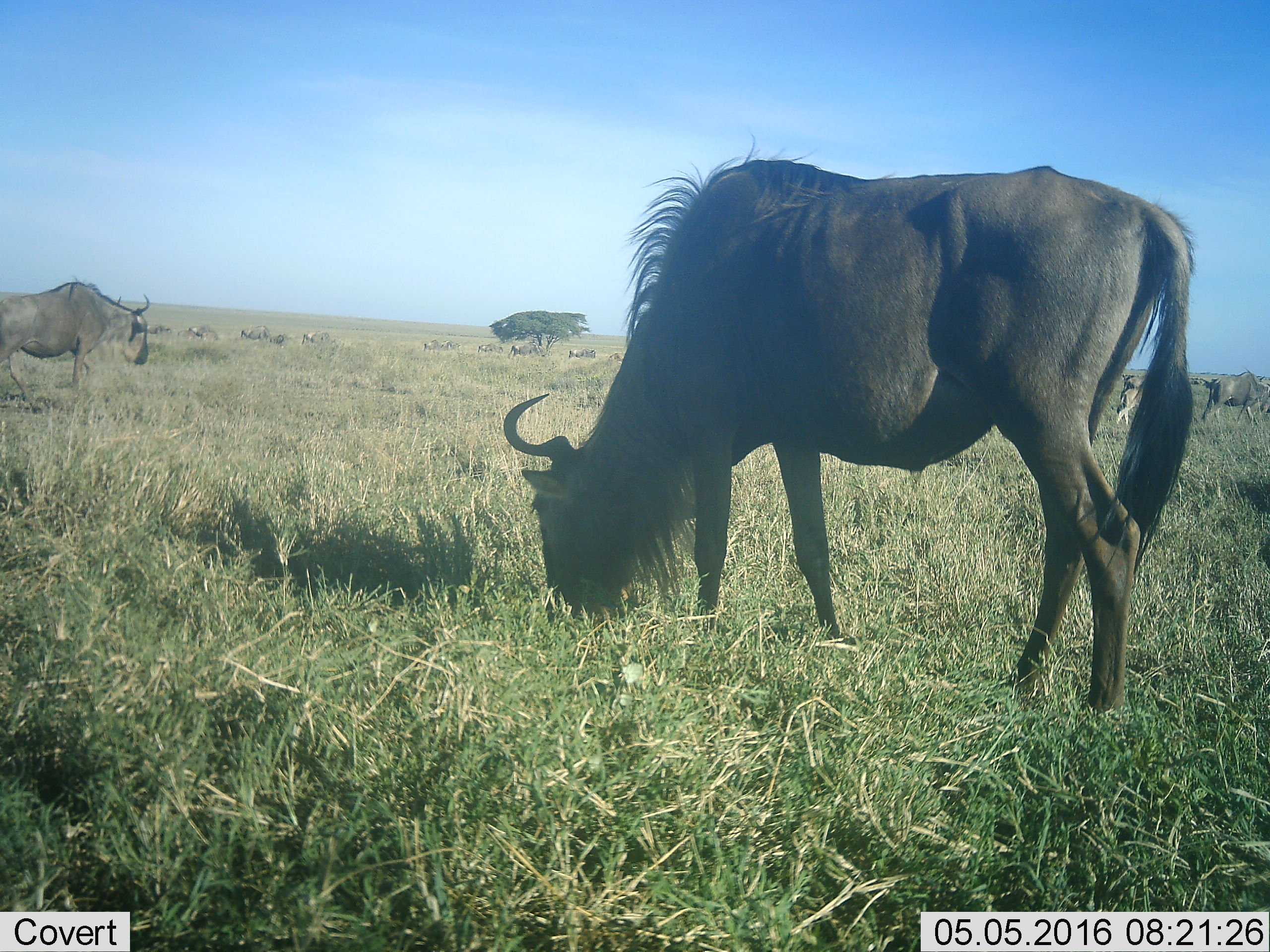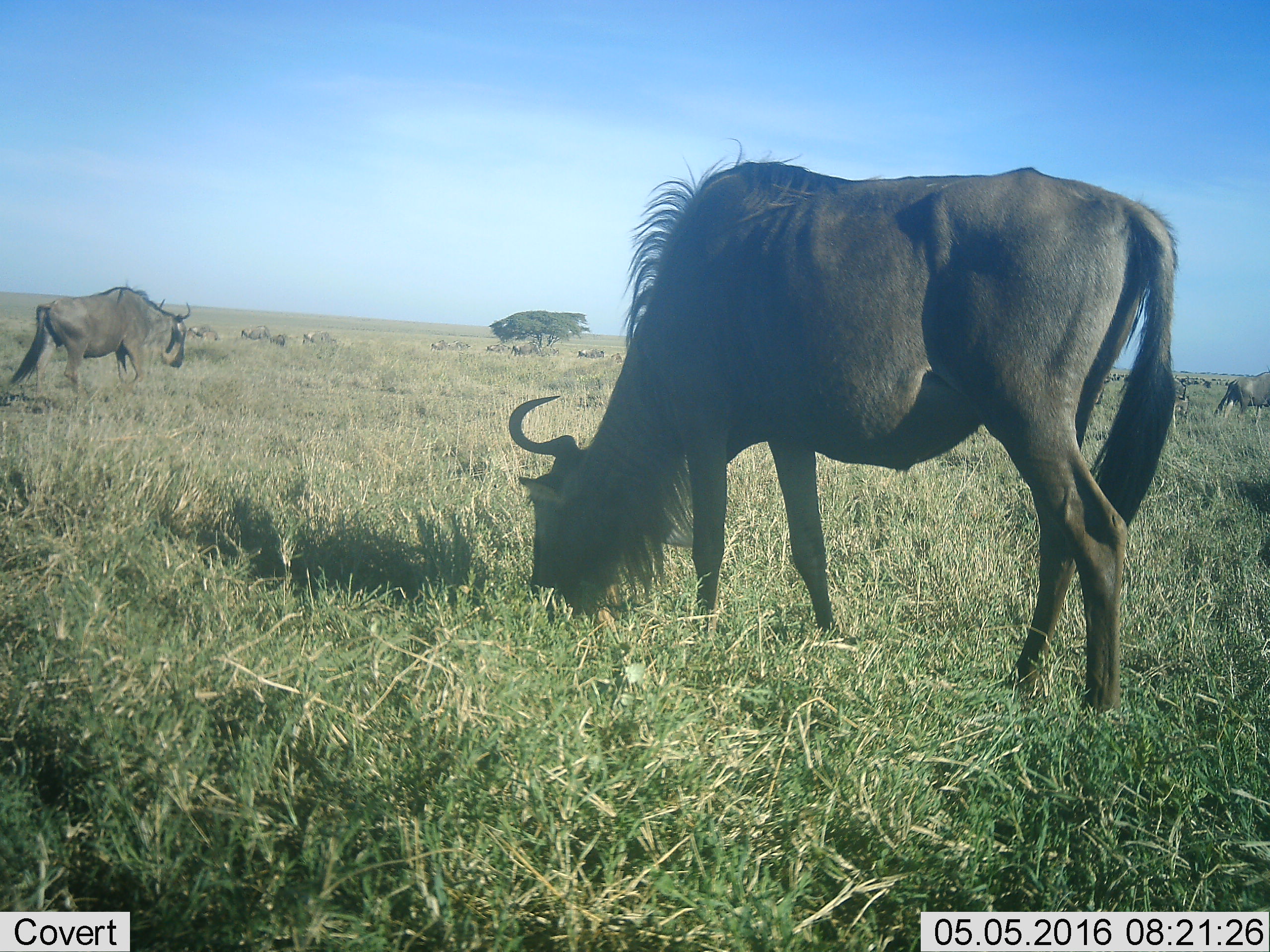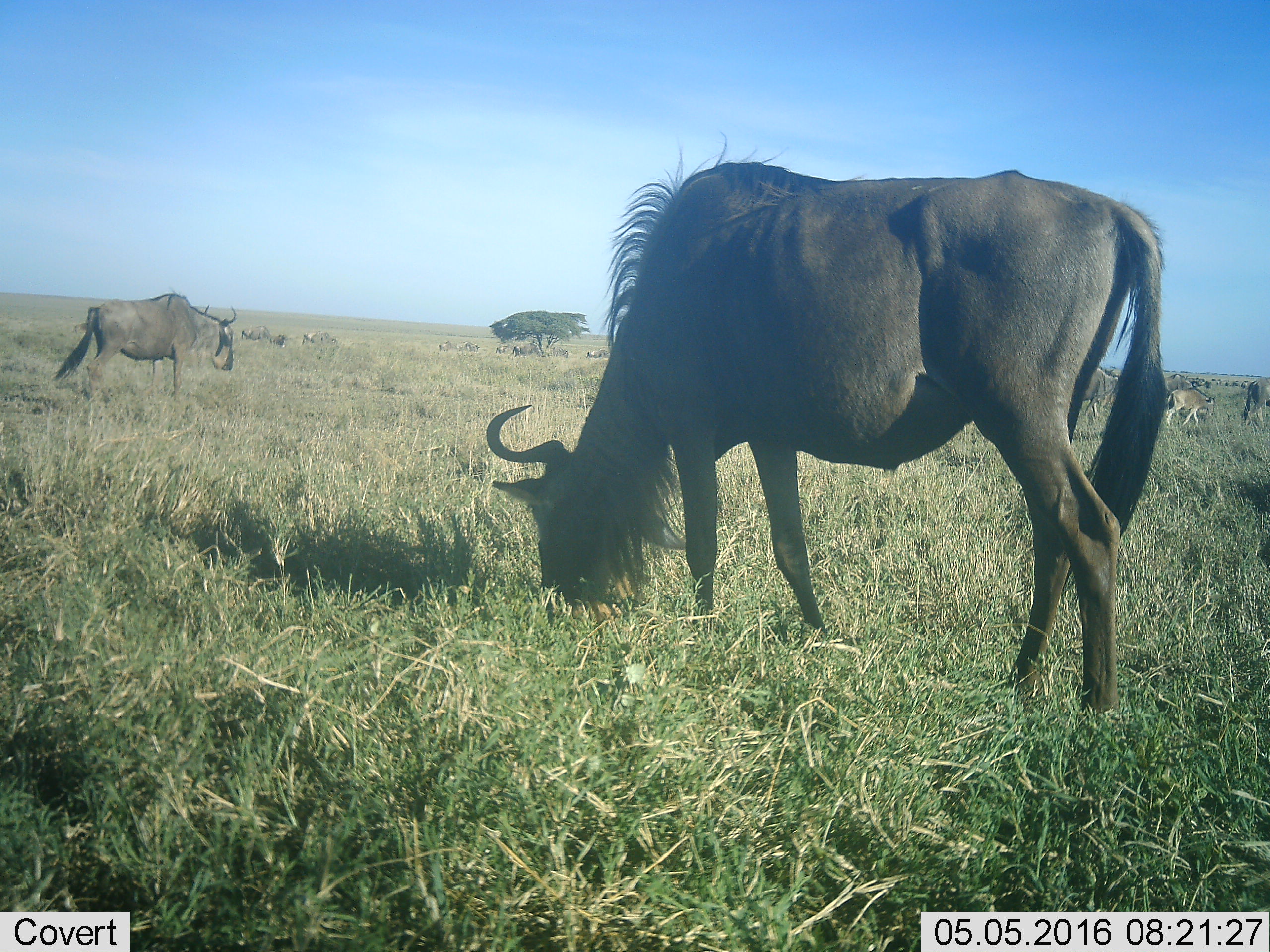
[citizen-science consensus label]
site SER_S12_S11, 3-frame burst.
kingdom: Animalia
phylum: Chordata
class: Mammalia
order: Artiodactyla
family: Bovidae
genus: Connochaetes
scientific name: Connochaetes taurinus taurinus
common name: blue wildebeest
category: wildebeestblue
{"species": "wildebeestblue (blue wildebeest) (Connochaetes taurinus taurinus)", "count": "11-50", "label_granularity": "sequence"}